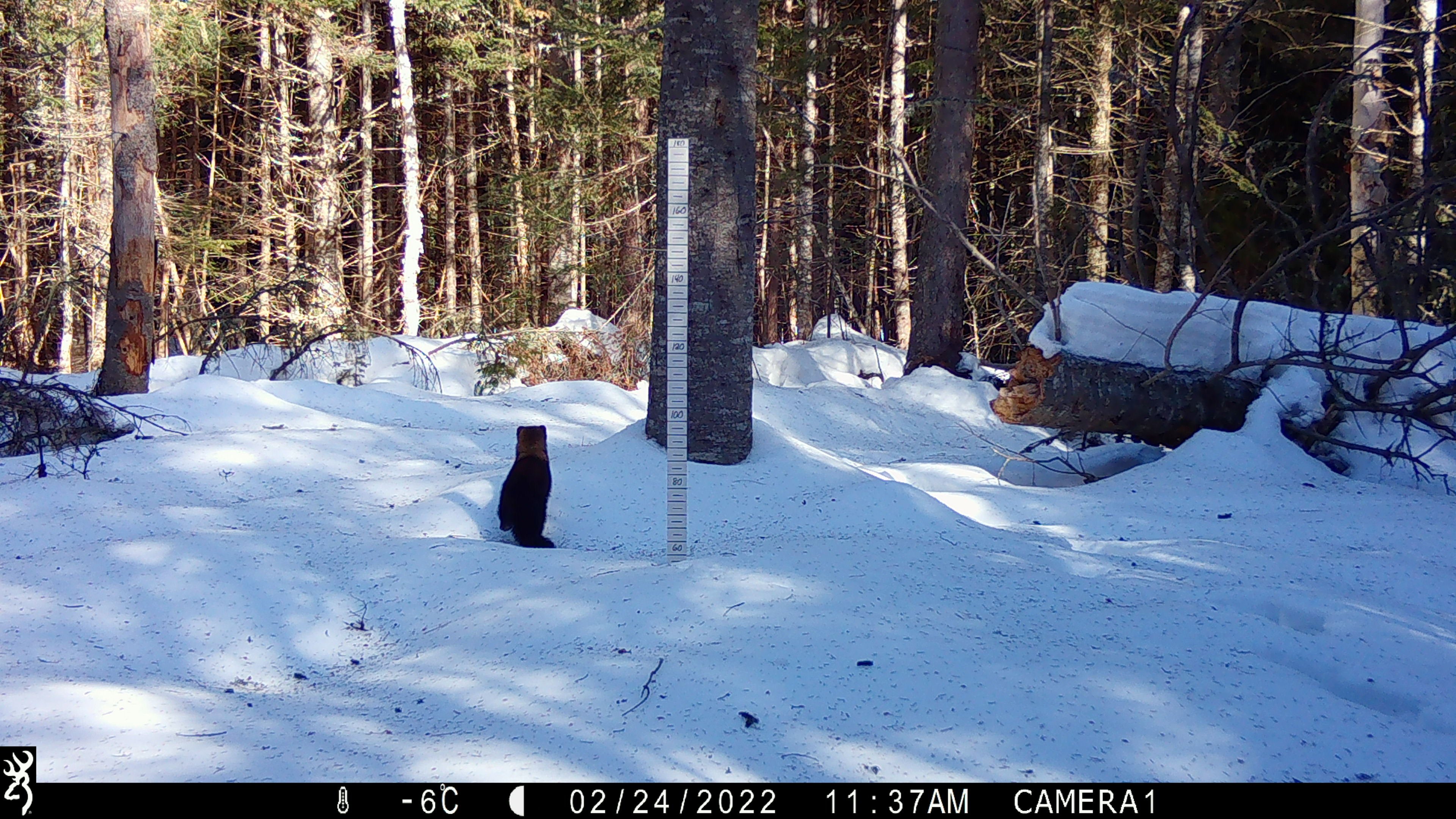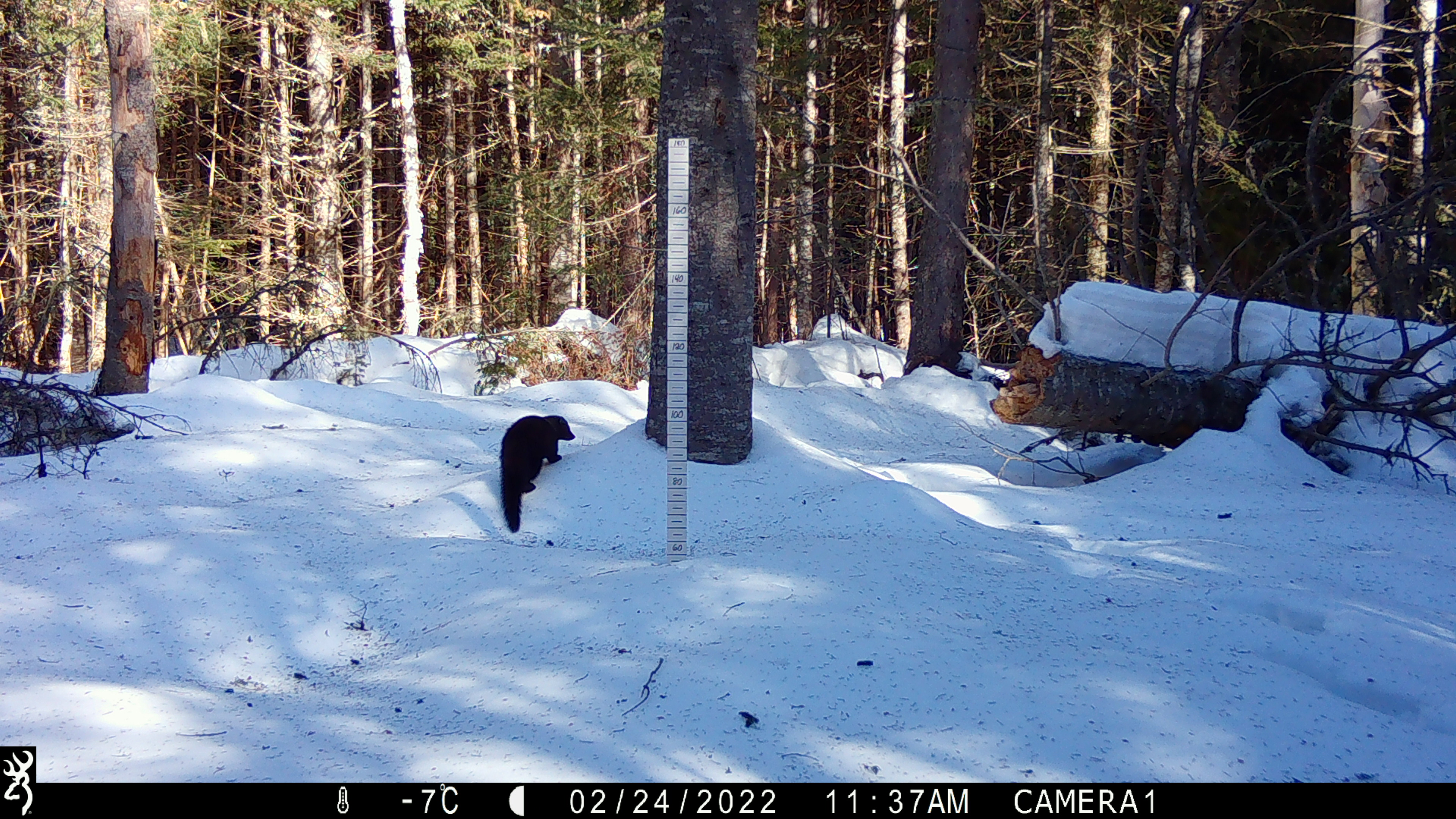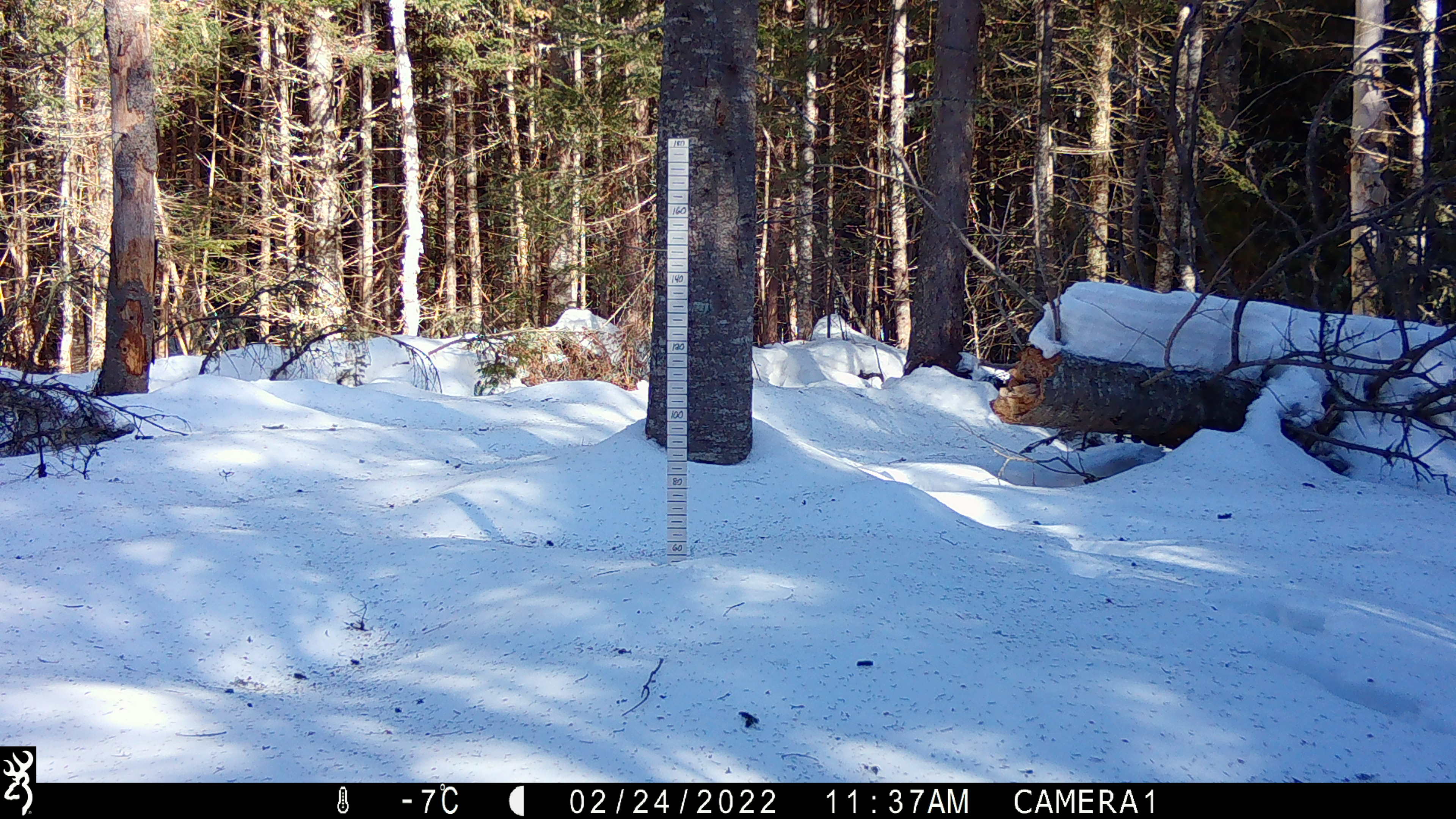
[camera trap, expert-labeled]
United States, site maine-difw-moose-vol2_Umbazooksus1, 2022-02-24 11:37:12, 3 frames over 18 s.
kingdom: Animalia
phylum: Chordata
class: Mammalia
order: Carnivora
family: Mustelidae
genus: Pekania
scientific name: Pekania pennanti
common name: fisher